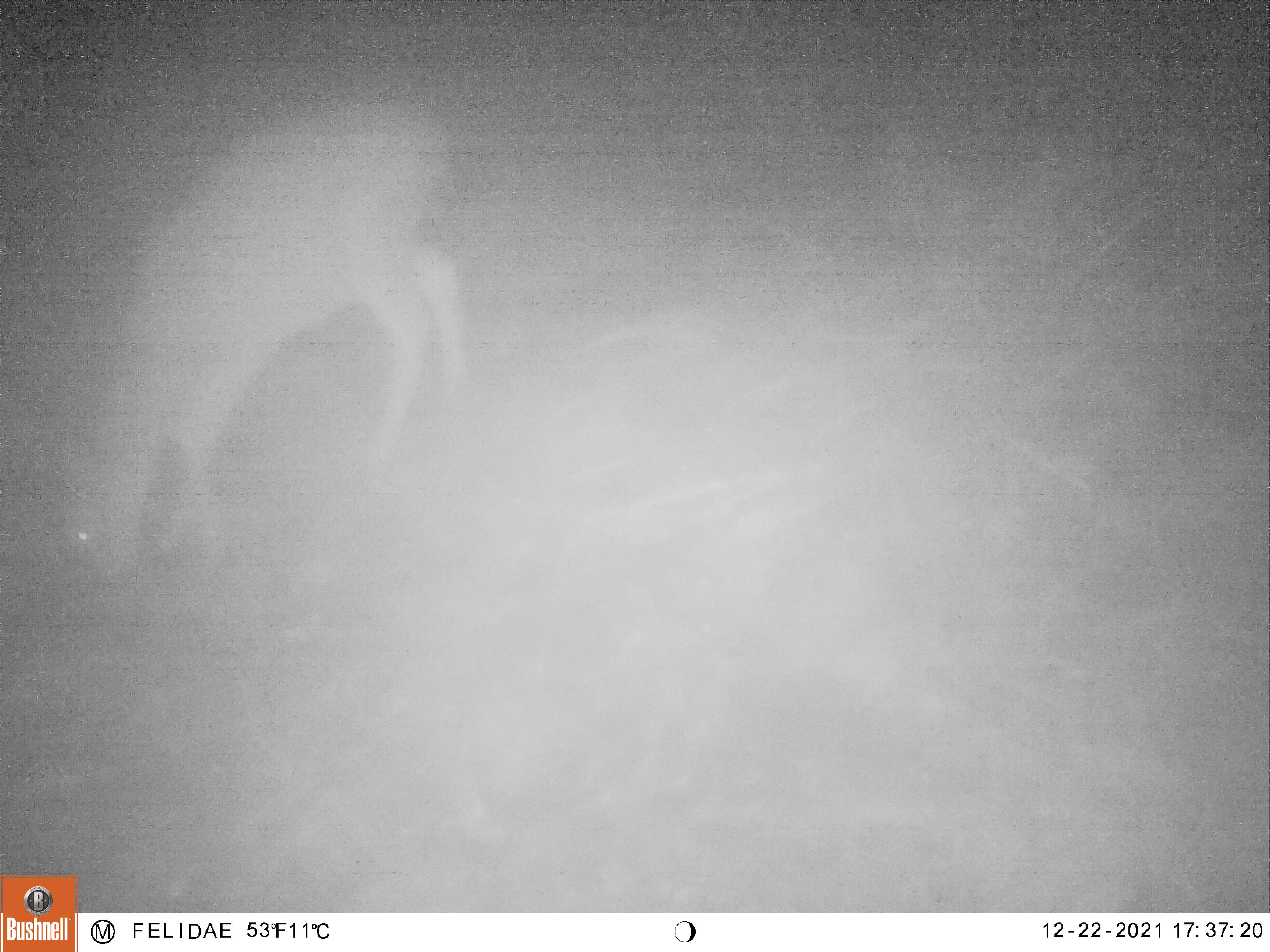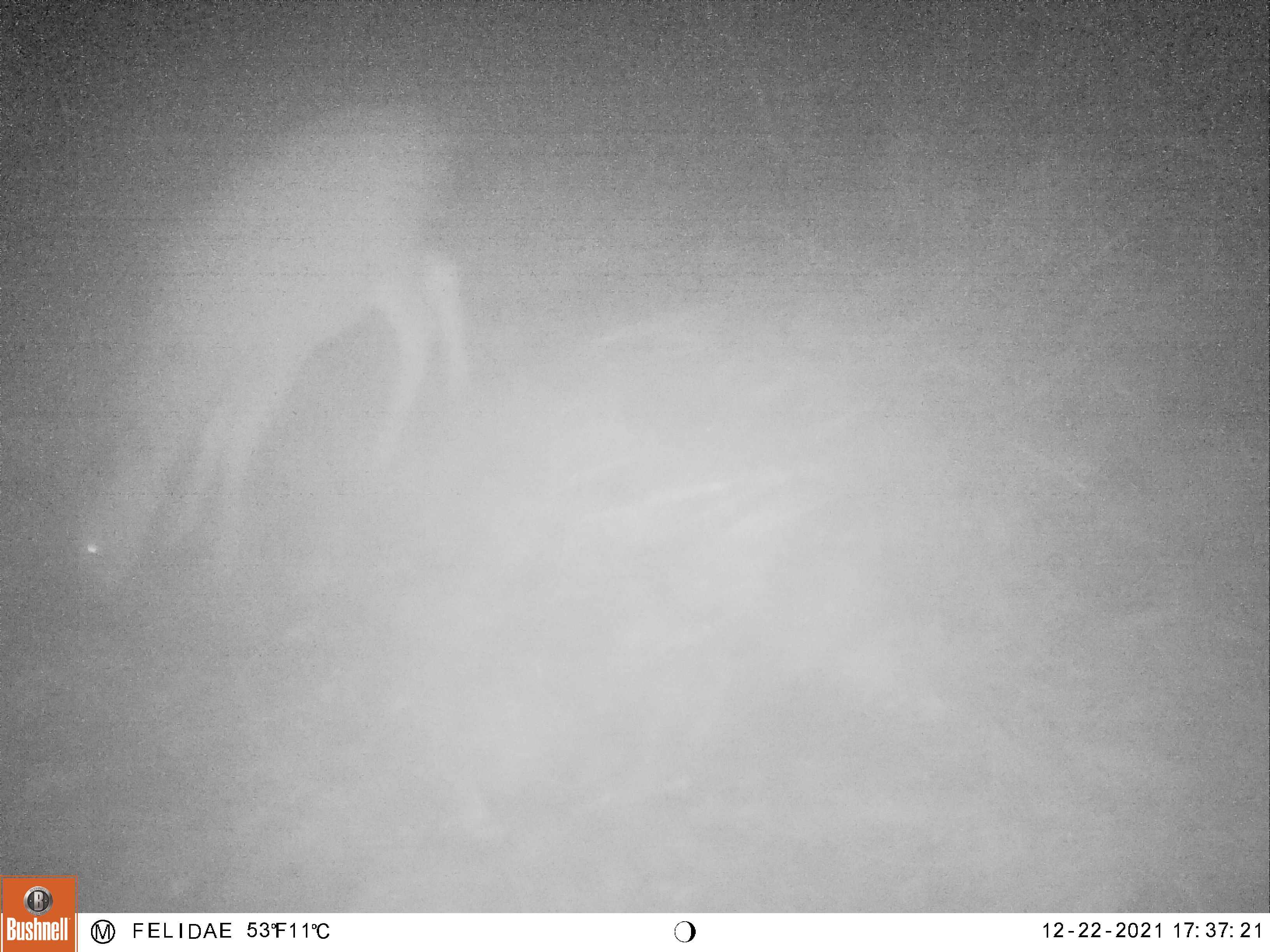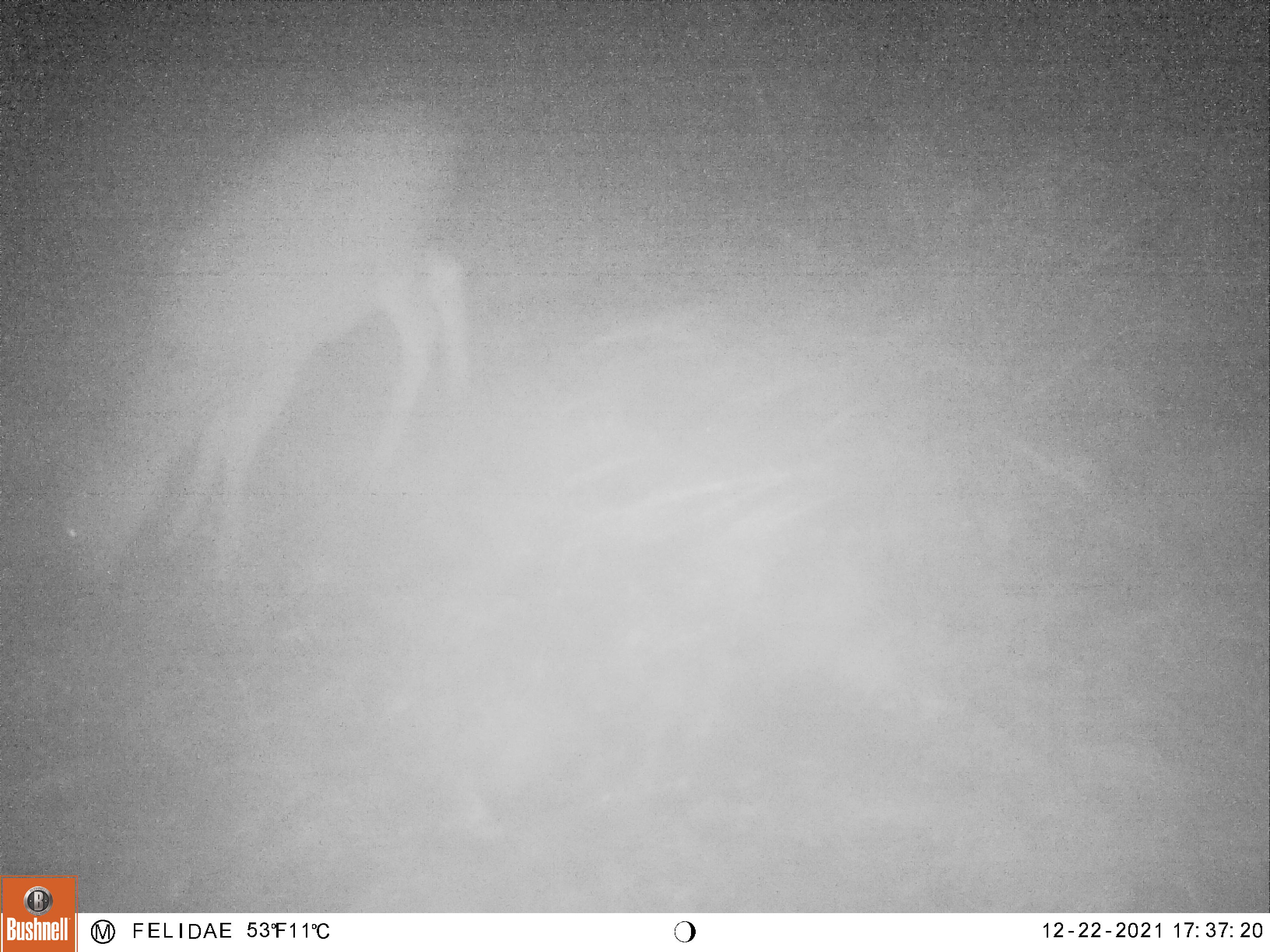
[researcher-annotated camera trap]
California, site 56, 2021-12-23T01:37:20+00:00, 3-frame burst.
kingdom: Animalia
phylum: Chordata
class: Mammalia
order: Artiodactyla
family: Cervidae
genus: Odocoileus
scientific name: Odocoileus hemionus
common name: mule deer